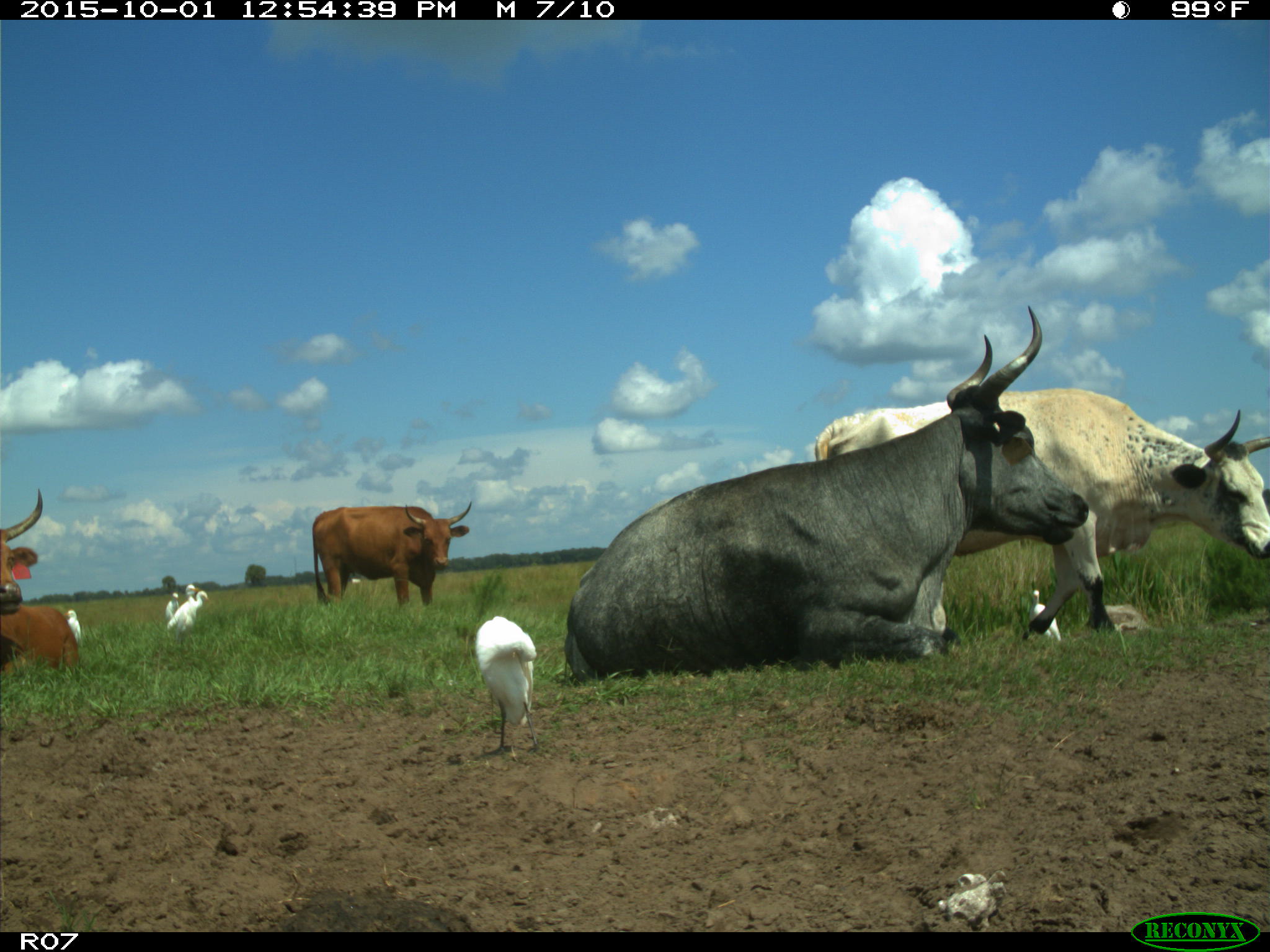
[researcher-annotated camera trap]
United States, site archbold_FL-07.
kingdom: Animalia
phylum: Chordata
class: Mammalia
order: Artiodactyla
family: Bovidae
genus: Bos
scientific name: Bos taurus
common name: domestic cow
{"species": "Bos taurus (domestic cow)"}